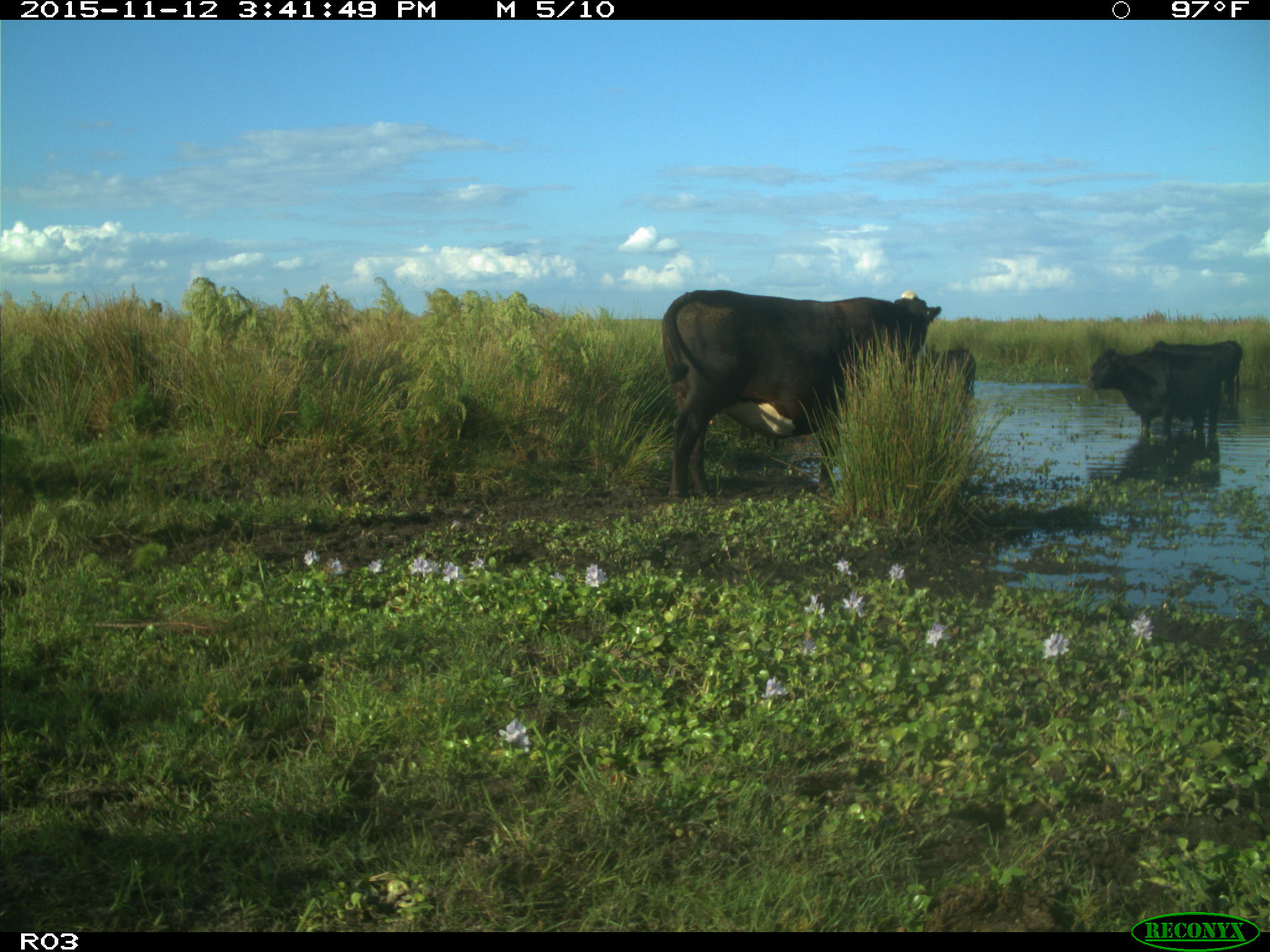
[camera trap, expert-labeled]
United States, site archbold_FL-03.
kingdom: Animalia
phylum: Chordata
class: Mammalia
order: Artiodactyla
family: Bovidae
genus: Bos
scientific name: Bos taurus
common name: domestic cow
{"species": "Bos taurus (domestic cow)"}